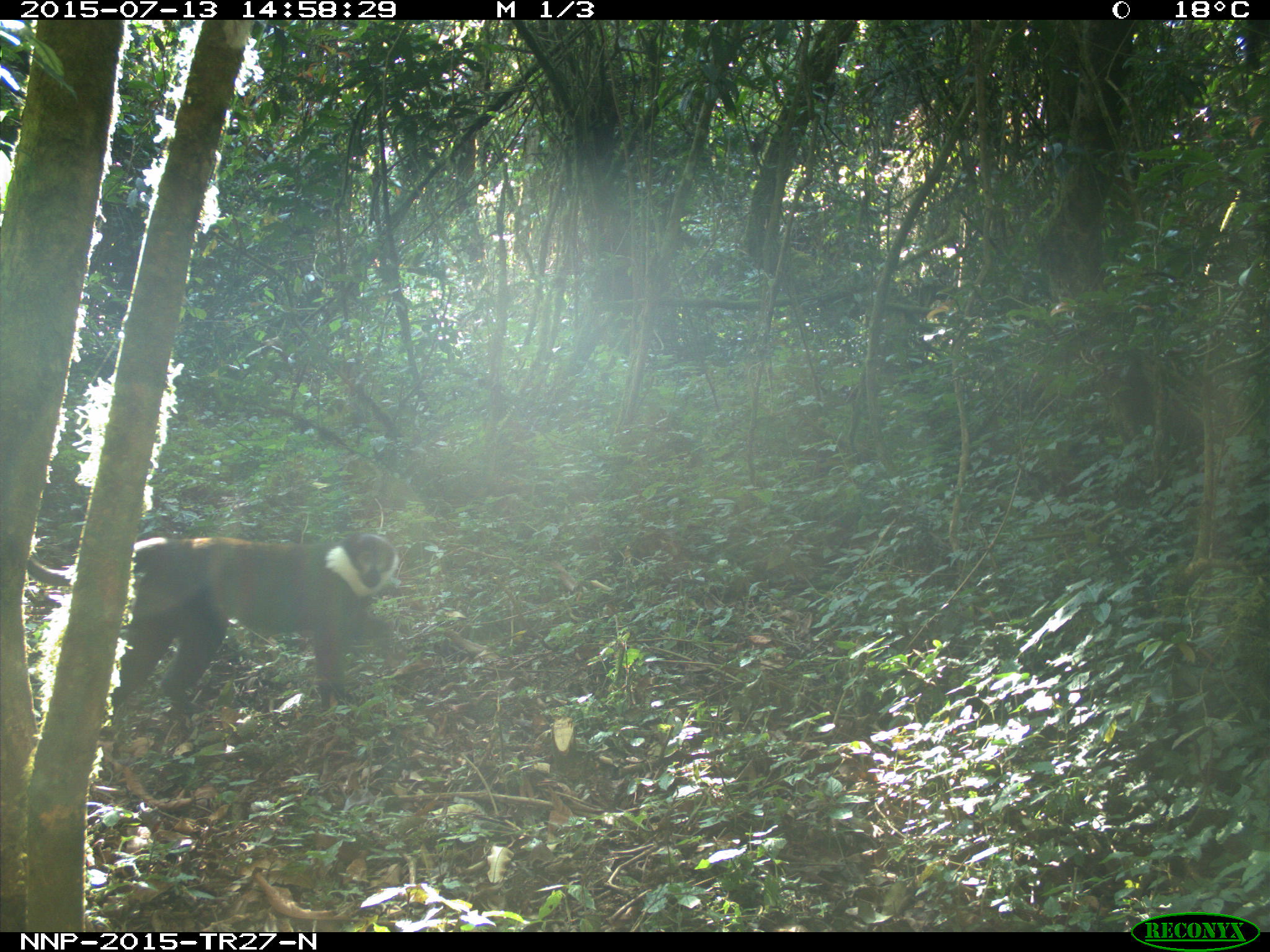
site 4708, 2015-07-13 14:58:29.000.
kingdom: Animalia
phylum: Chordata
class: Mammalia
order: Primates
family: Cercopithecidae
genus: Allochrocebus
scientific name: Allochrocebus lhoesti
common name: l'hoest's monkey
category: cercopithecus lhoesti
Cercopithecus lhoesti (l'hoest's monkey) (Allochrocebus lhoesti), count 1.